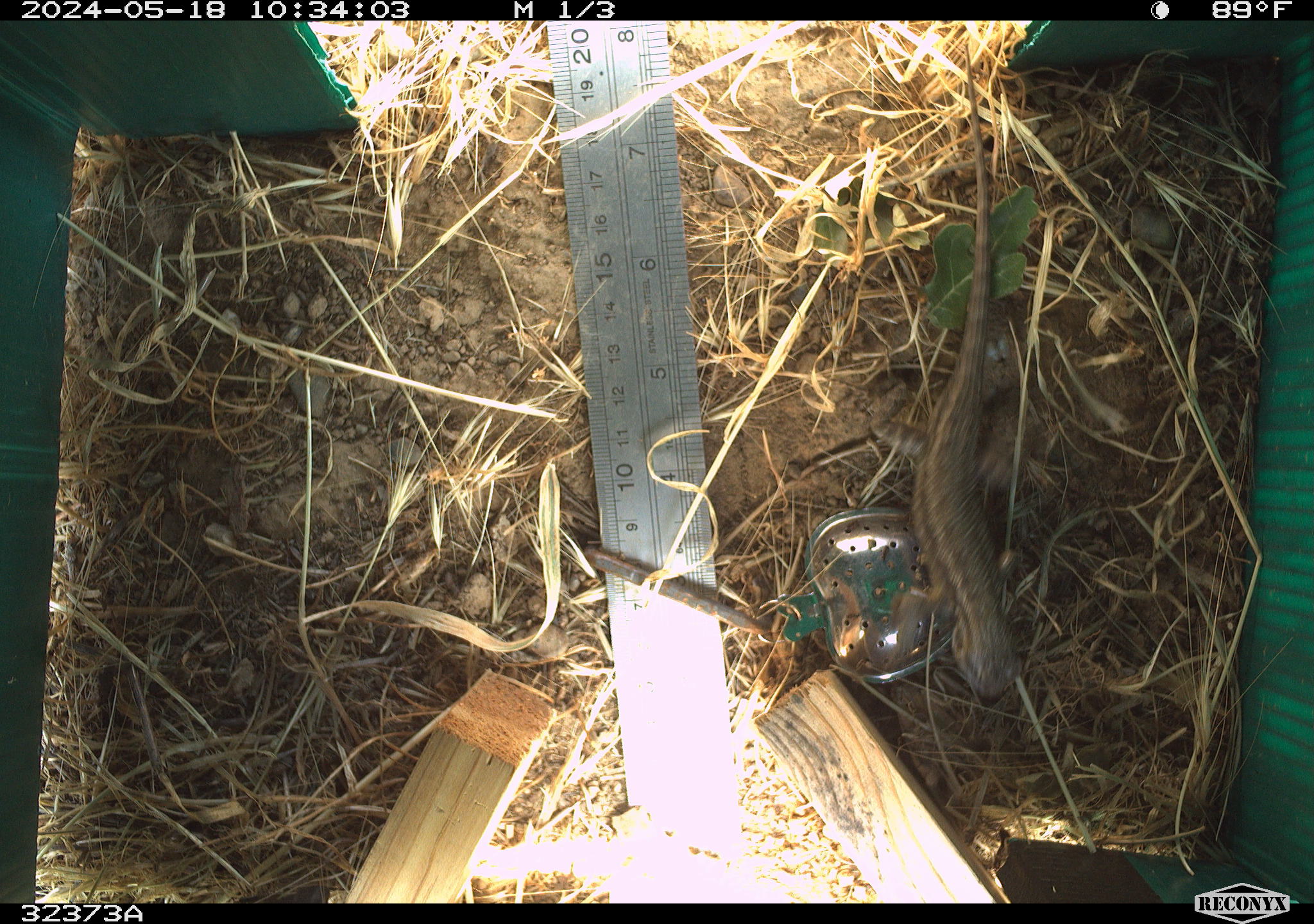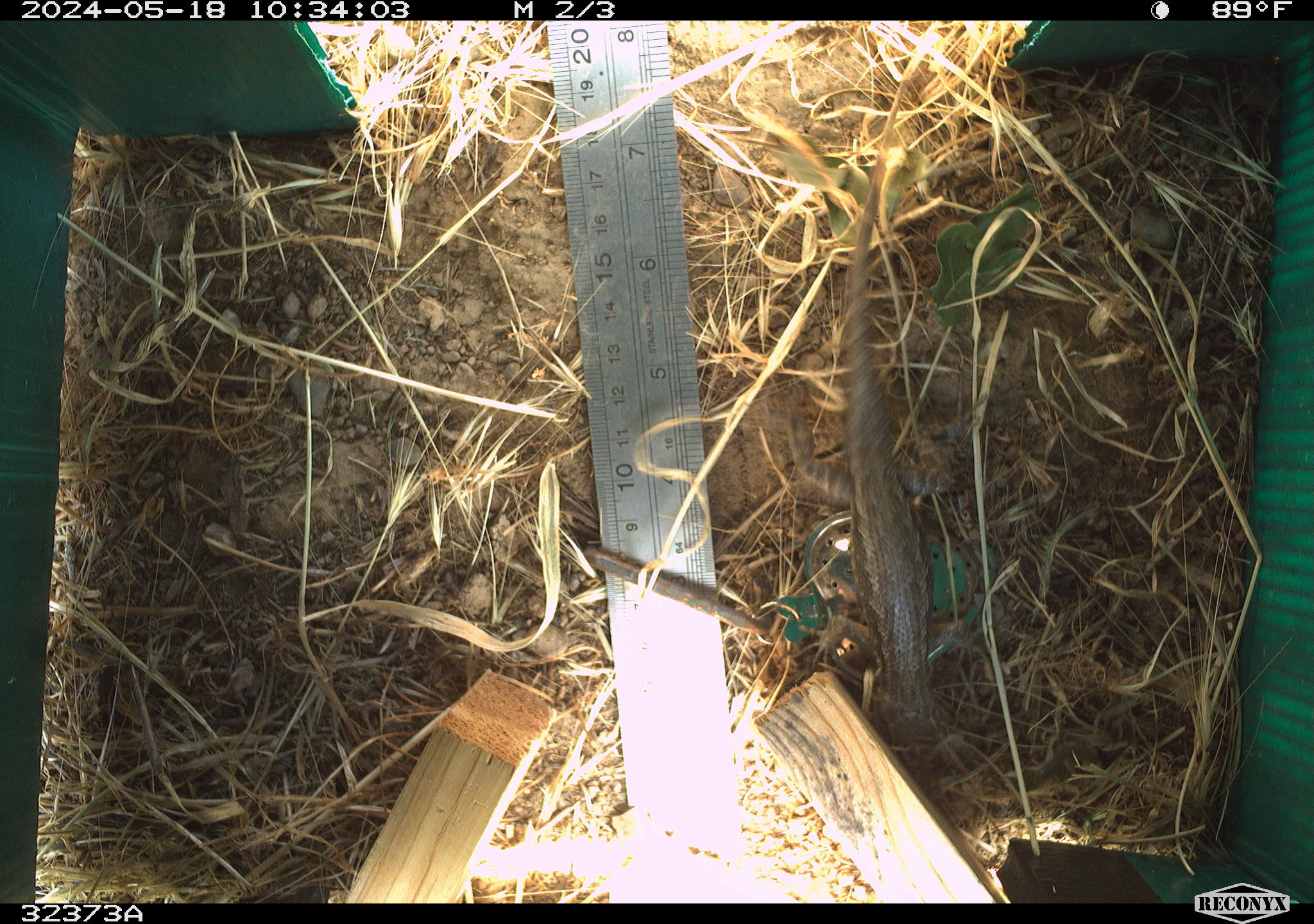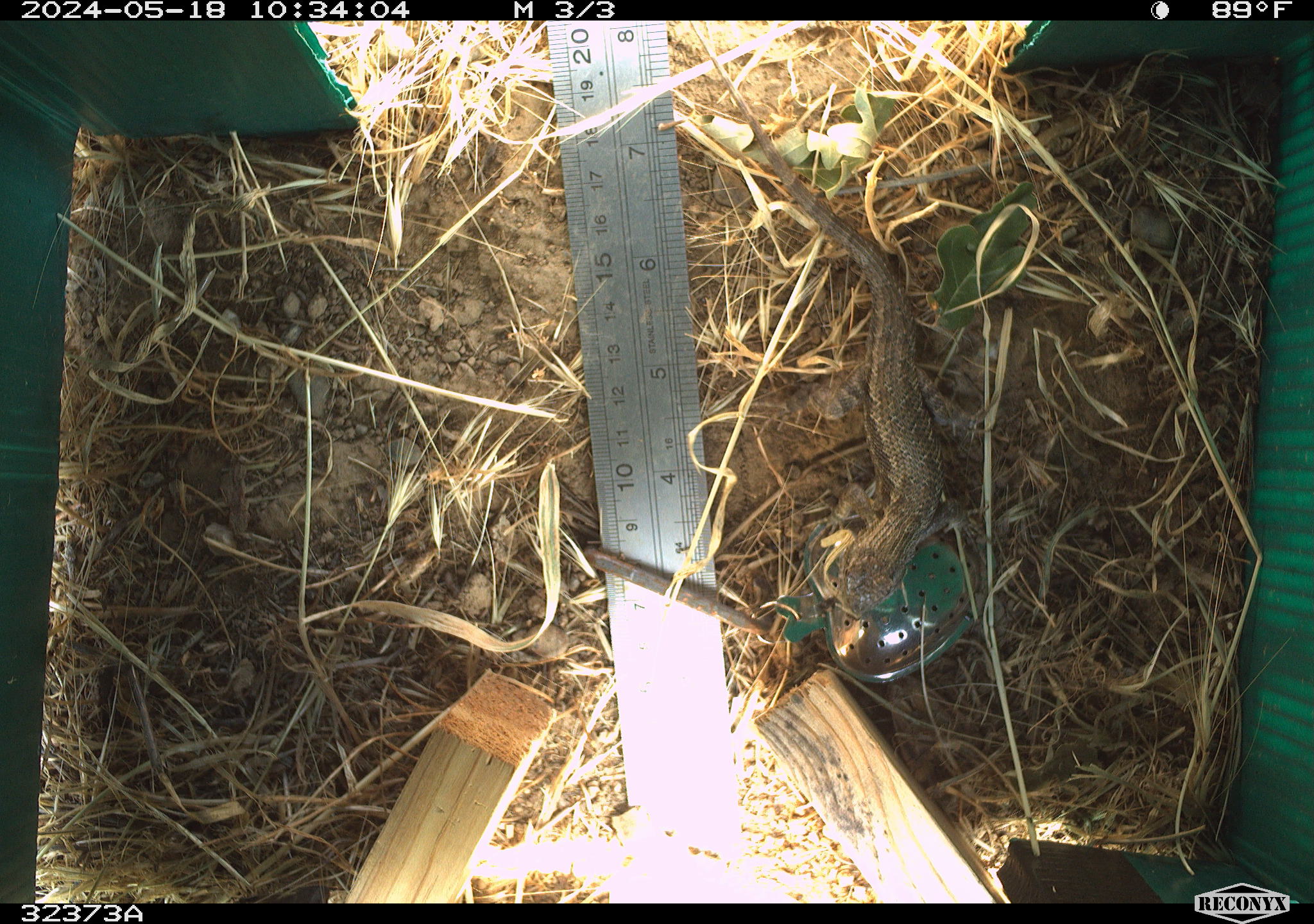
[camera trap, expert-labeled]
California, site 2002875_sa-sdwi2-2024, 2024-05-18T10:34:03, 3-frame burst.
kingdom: Animalia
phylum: Chordata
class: Reptilia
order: Squamata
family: Phrynosomatidae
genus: Sceloporus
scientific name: Sceloporus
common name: spiny lizards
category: sceloporus species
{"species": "sceloporus species (spiny lizards) (Sceloporus)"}